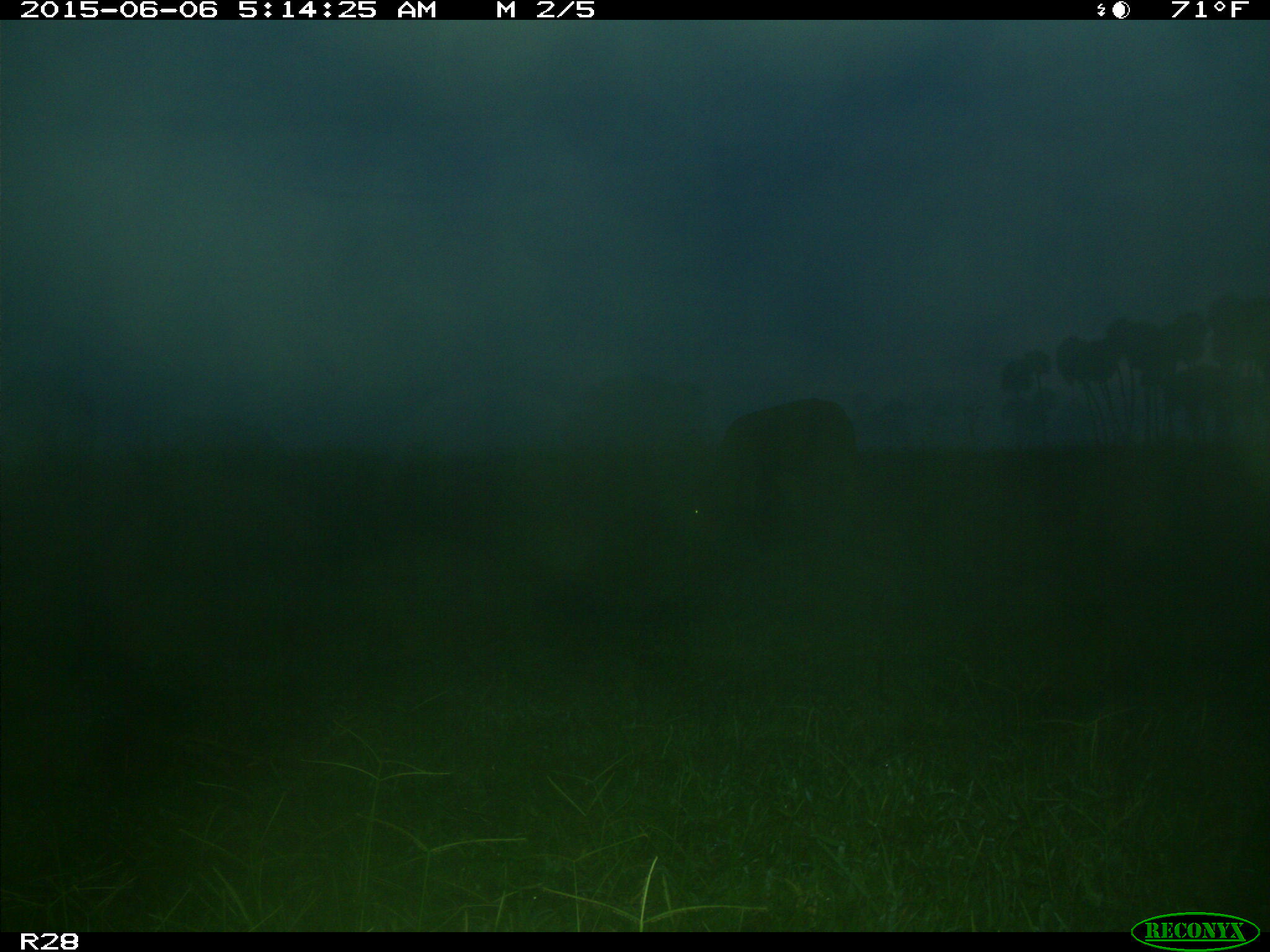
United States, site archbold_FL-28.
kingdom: Animalia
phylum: Chordata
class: Mammalia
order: Artiodactyla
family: Bovidae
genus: Bos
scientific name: Bos taurus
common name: domestic cow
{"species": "Bos taurus (domestic cow)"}